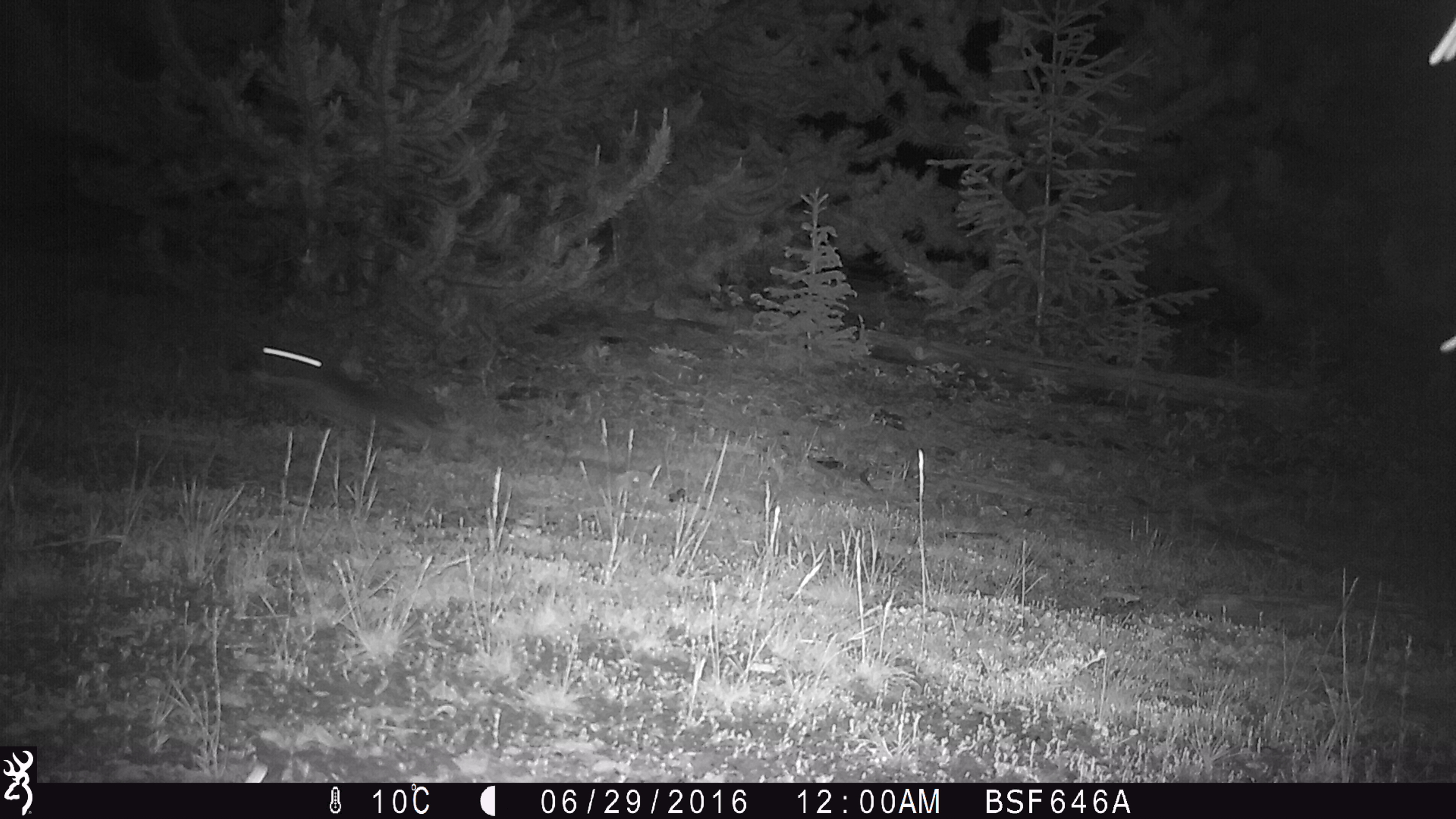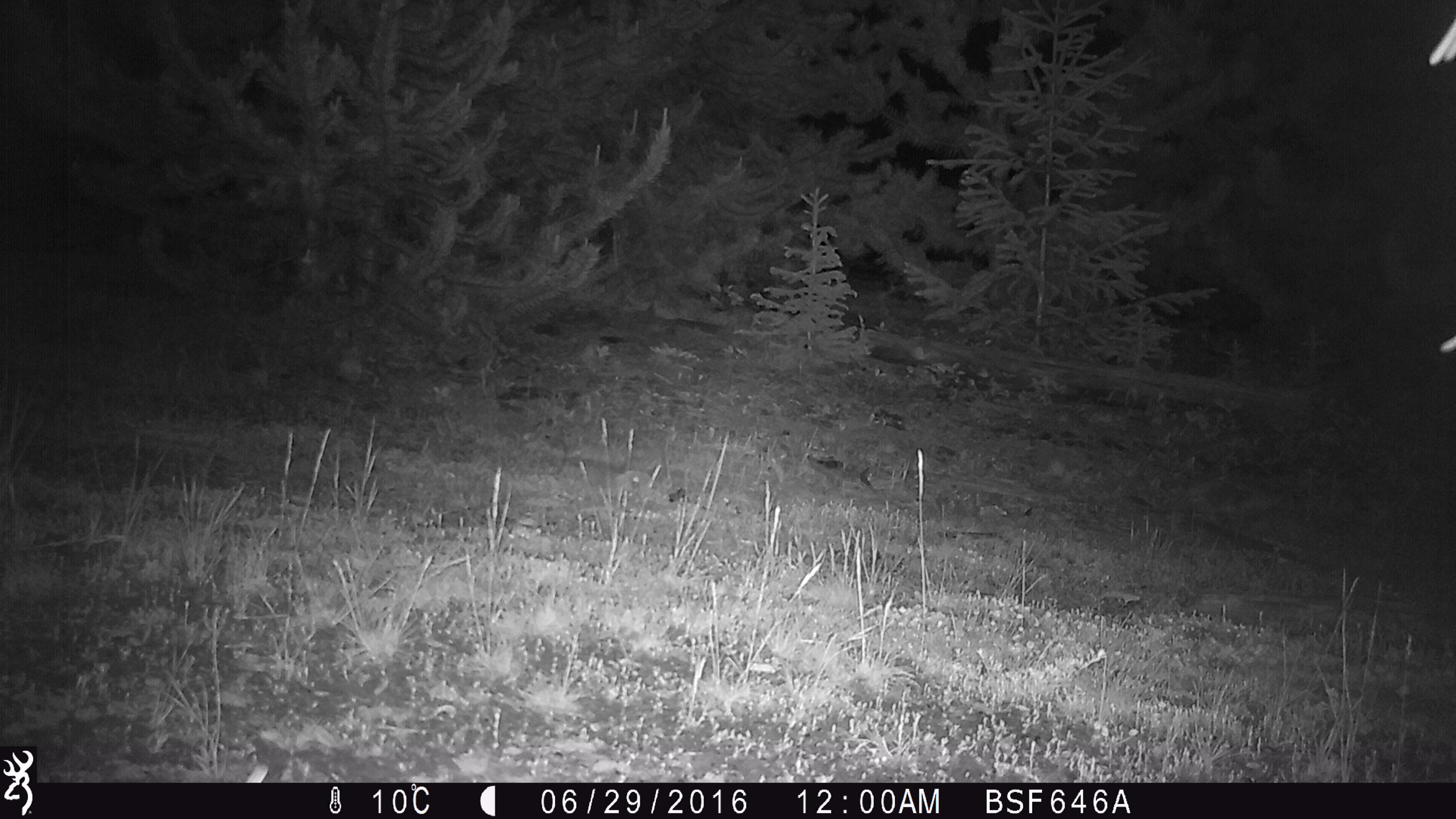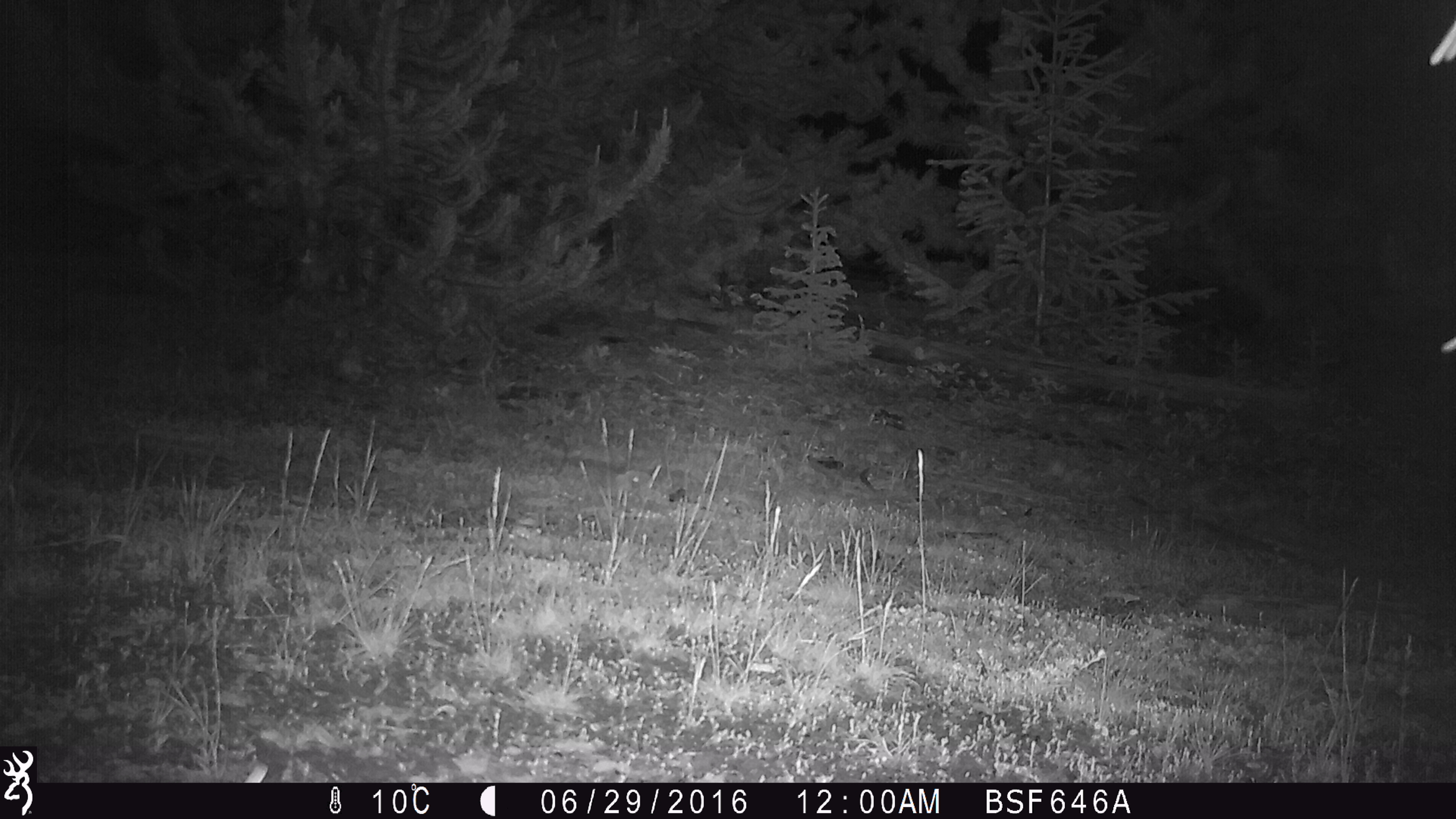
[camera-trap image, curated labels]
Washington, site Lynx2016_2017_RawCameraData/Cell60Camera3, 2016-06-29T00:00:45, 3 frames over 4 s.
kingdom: Animalia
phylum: Chordata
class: Mammalia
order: Lagomorpha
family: Leporidae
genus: Lepus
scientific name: Lepus americanus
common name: snowshoe hare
Lepus americanus (snowshoe hare). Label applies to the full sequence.